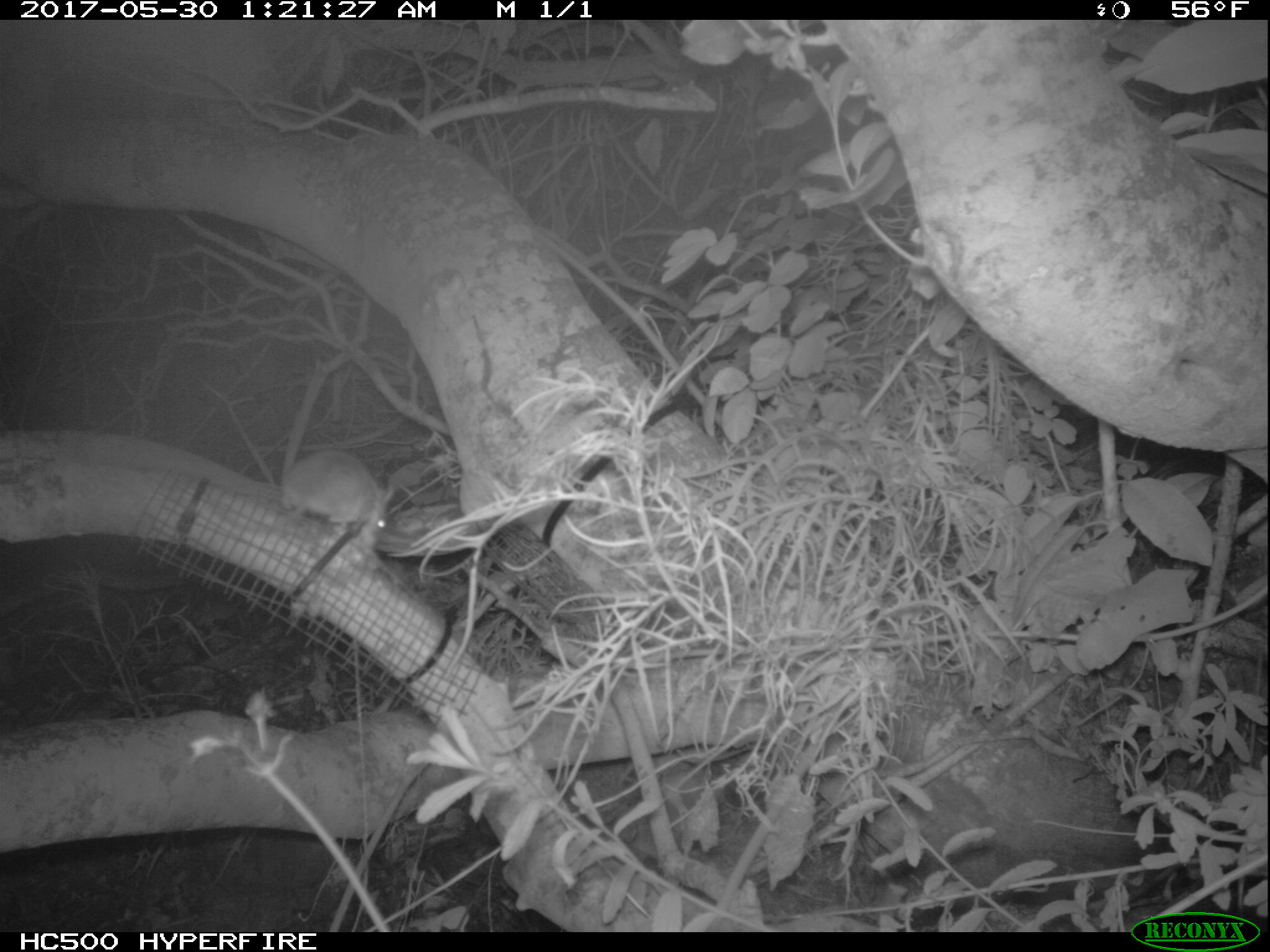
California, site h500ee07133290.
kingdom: Animalia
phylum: Chordata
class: Mammalia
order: Rodentia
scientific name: Rodentia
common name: rodent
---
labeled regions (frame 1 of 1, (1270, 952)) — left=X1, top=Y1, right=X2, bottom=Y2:
rodent: left=267, top=447, right=397, bottom=549